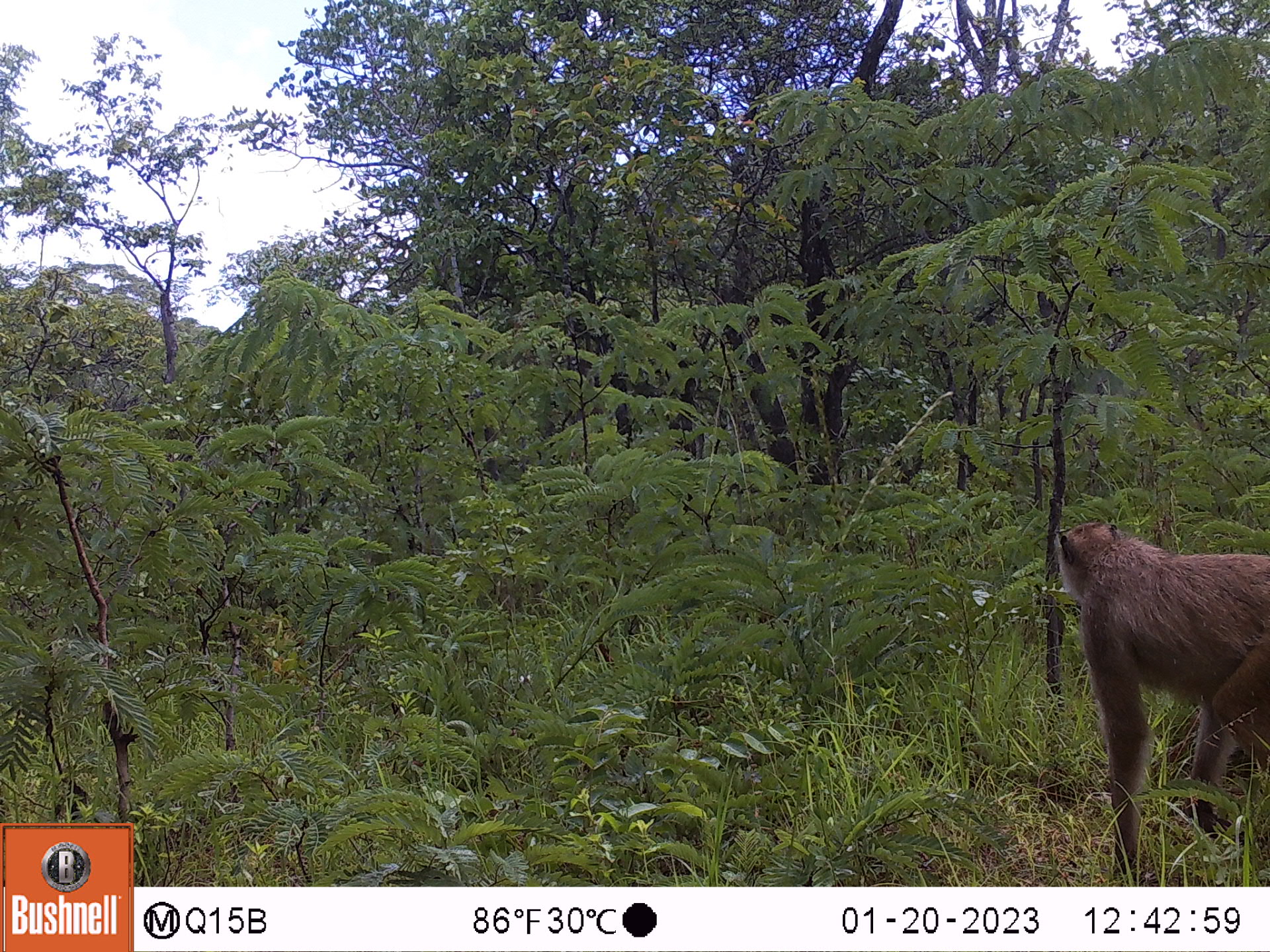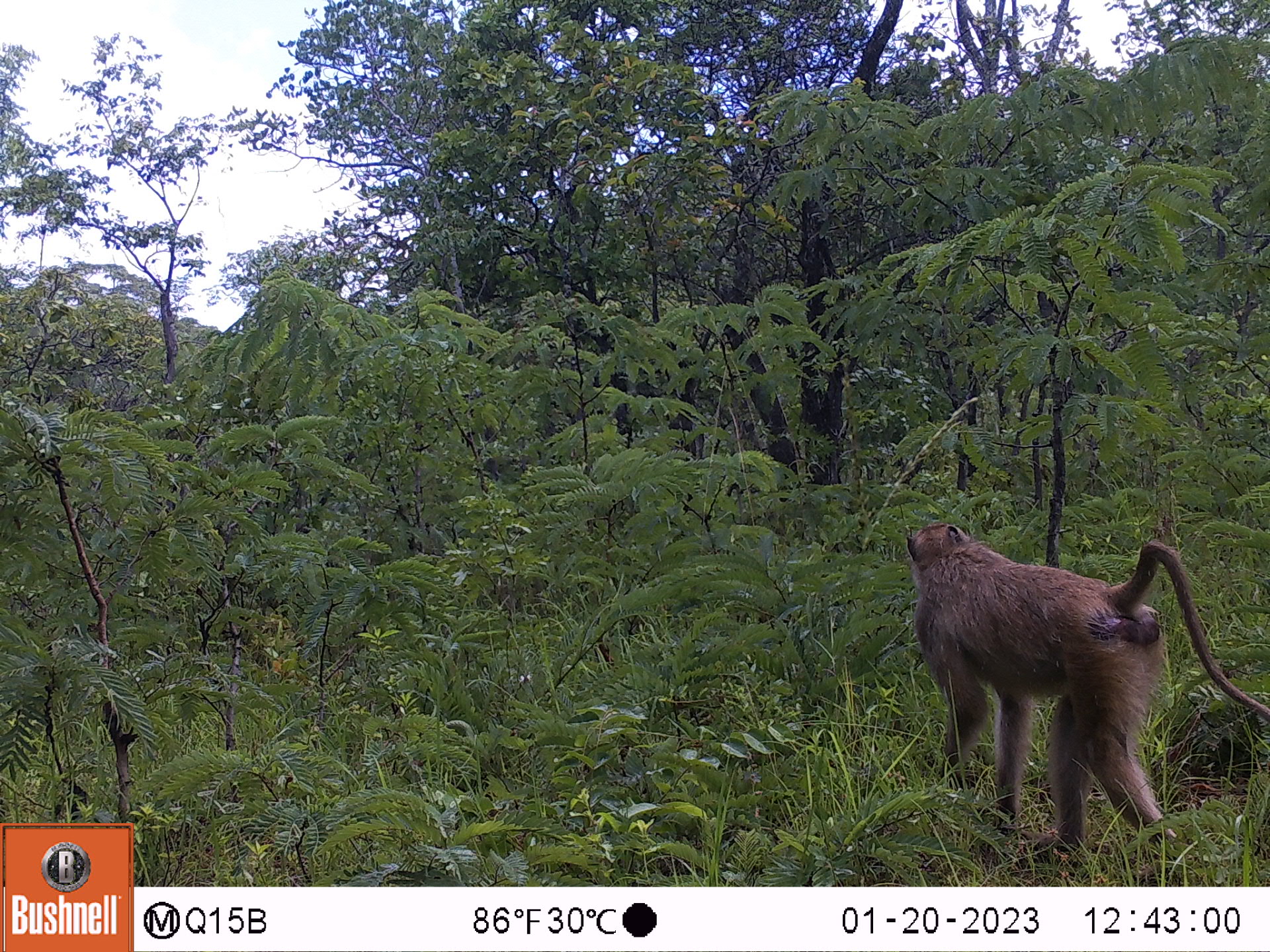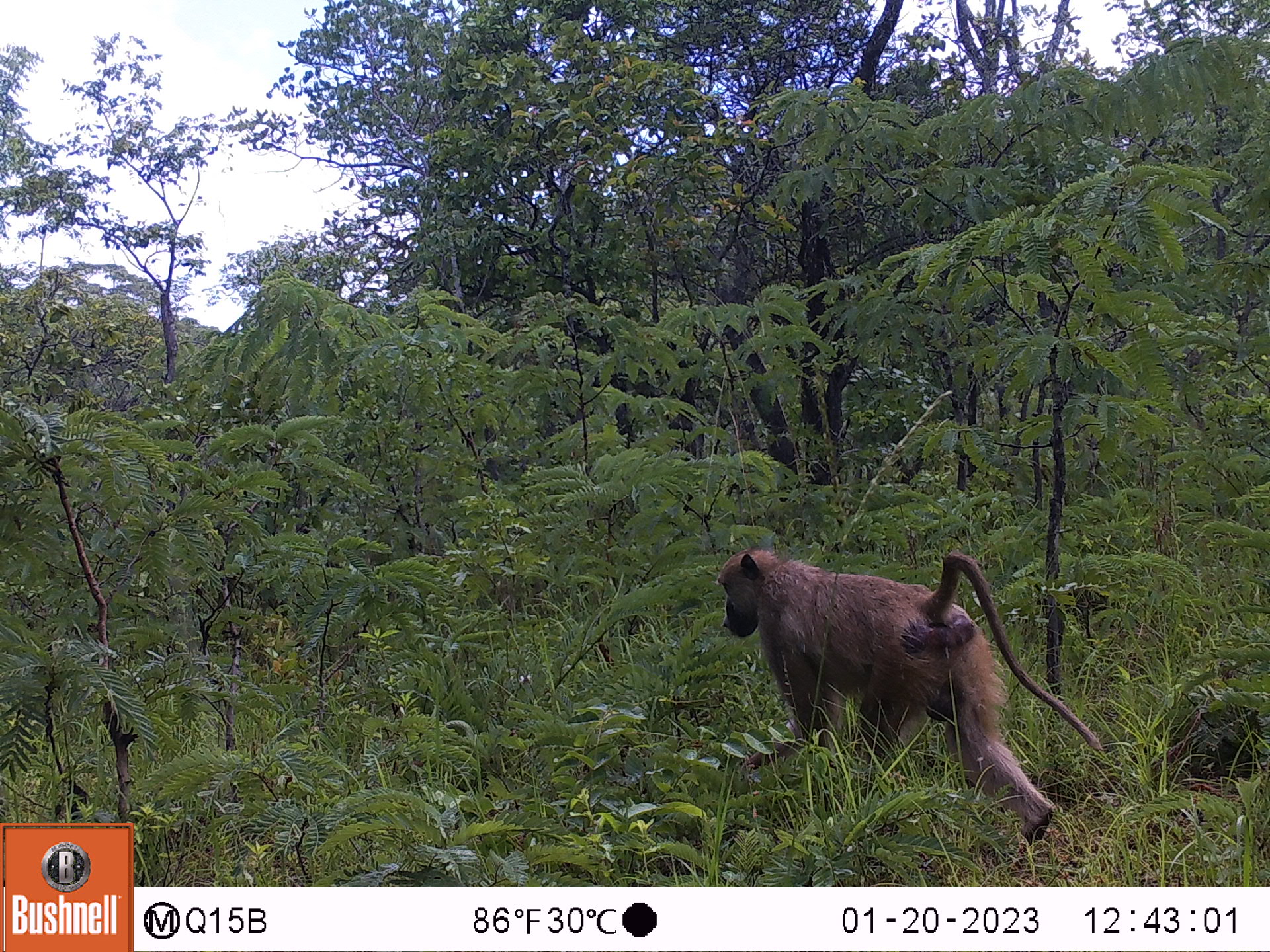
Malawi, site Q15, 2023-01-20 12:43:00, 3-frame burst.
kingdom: Animalia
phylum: Chordata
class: Mammalia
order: Primates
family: Cercopithecidae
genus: Papio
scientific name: Papio cynocephalus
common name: yellow baboon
Yellow baboon (Papio cynocephalus), count 1.